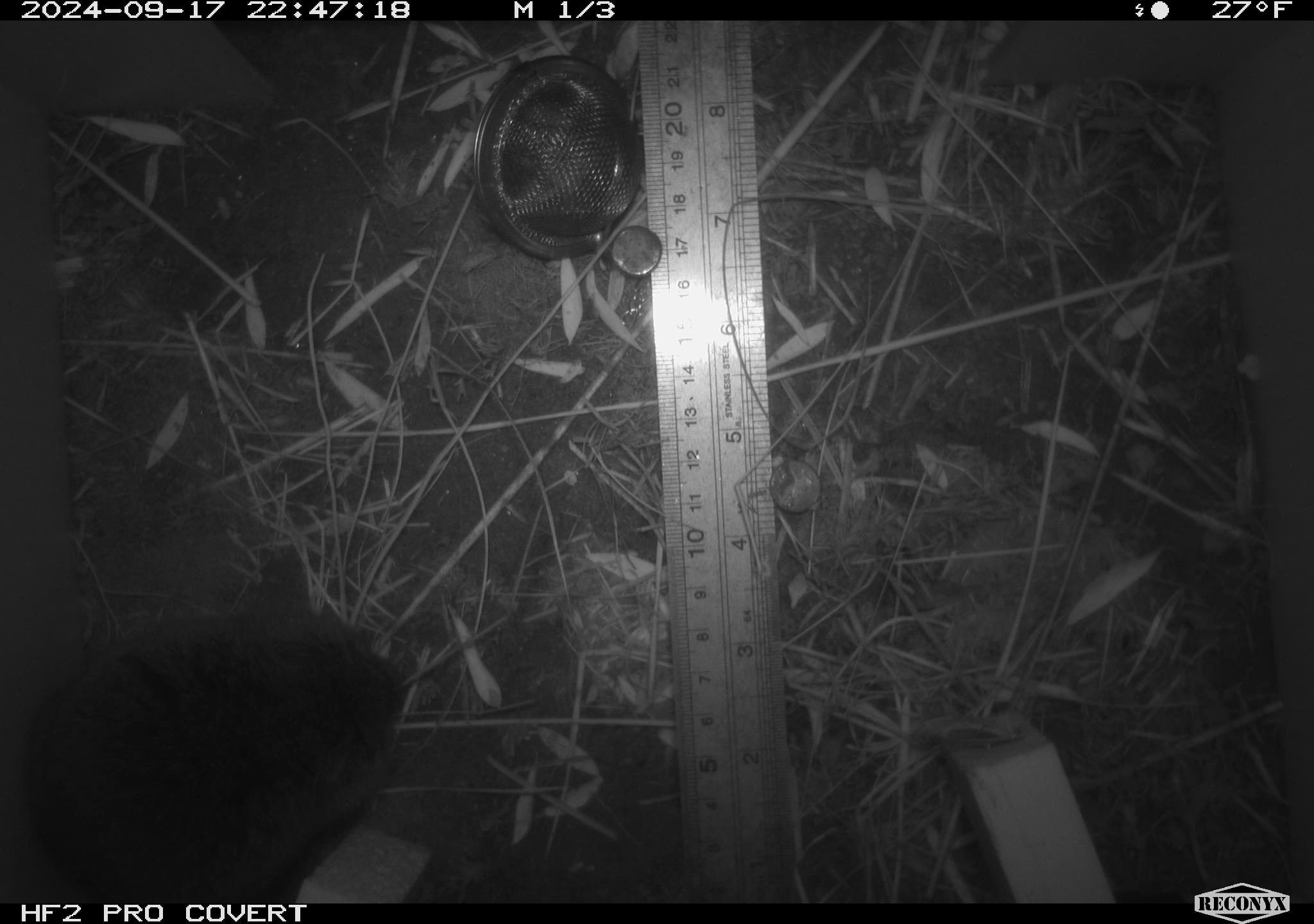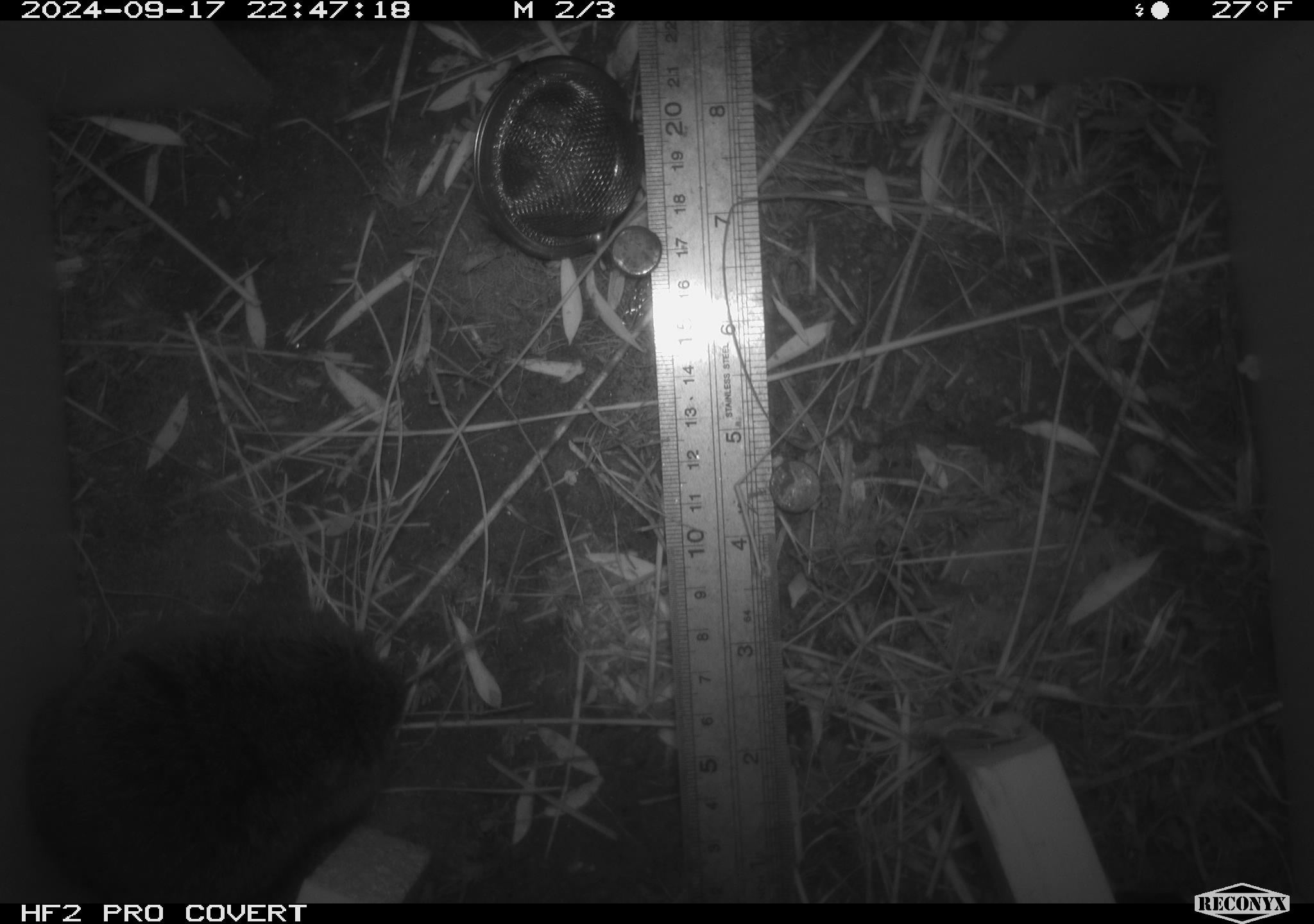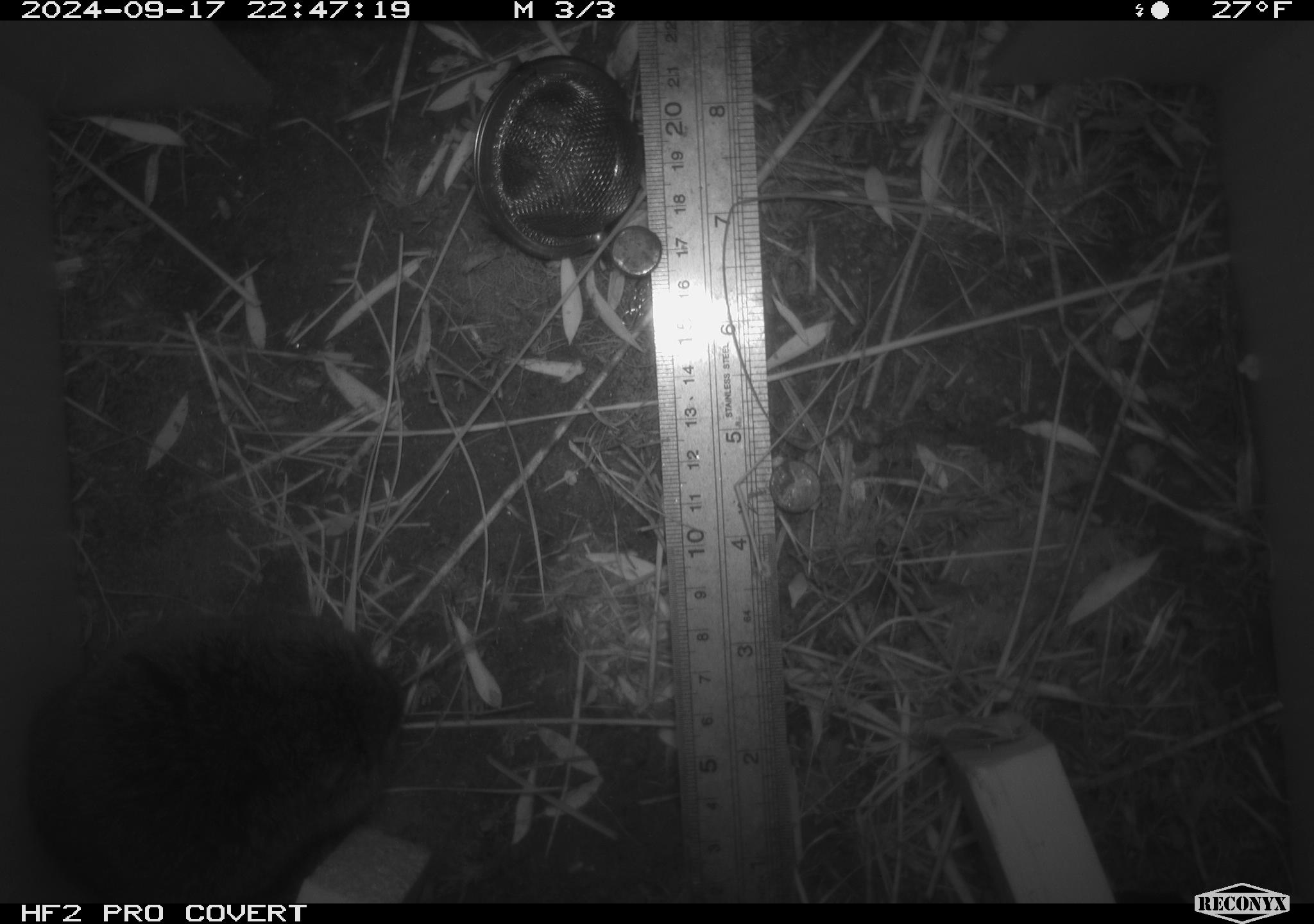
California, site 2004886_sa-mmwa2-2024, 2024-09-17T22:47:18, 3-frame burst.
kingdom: Animalia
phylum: Chordata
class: Mammalia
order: Rodentia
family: Cricetidae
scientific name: Arvicolinae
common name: voles, lemmings, and muskrats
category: arvicolinae subfamily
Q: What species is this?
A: Arvicolinae subfamily (voles, lemmings, and muskrats) (Arvicolinae).